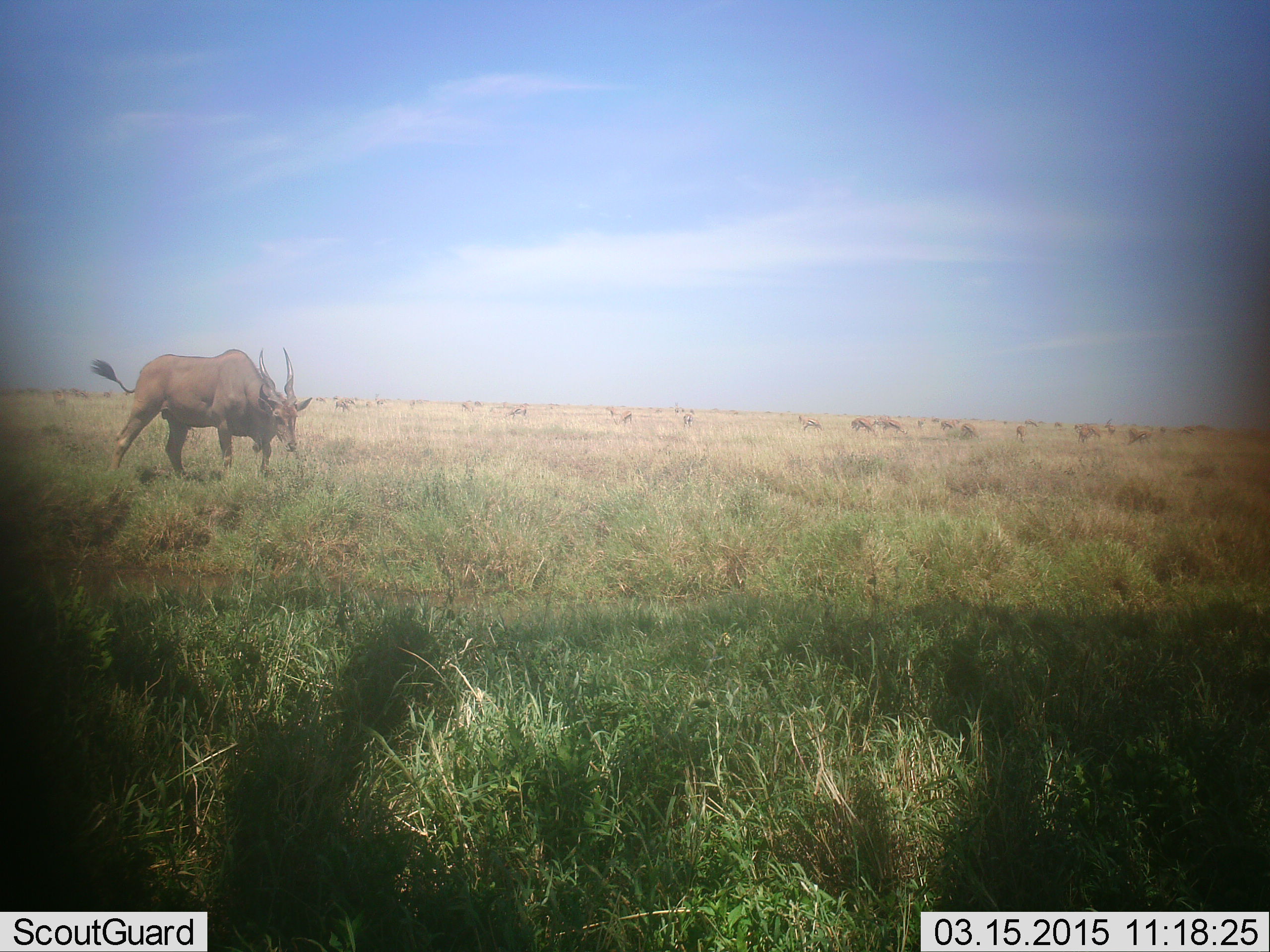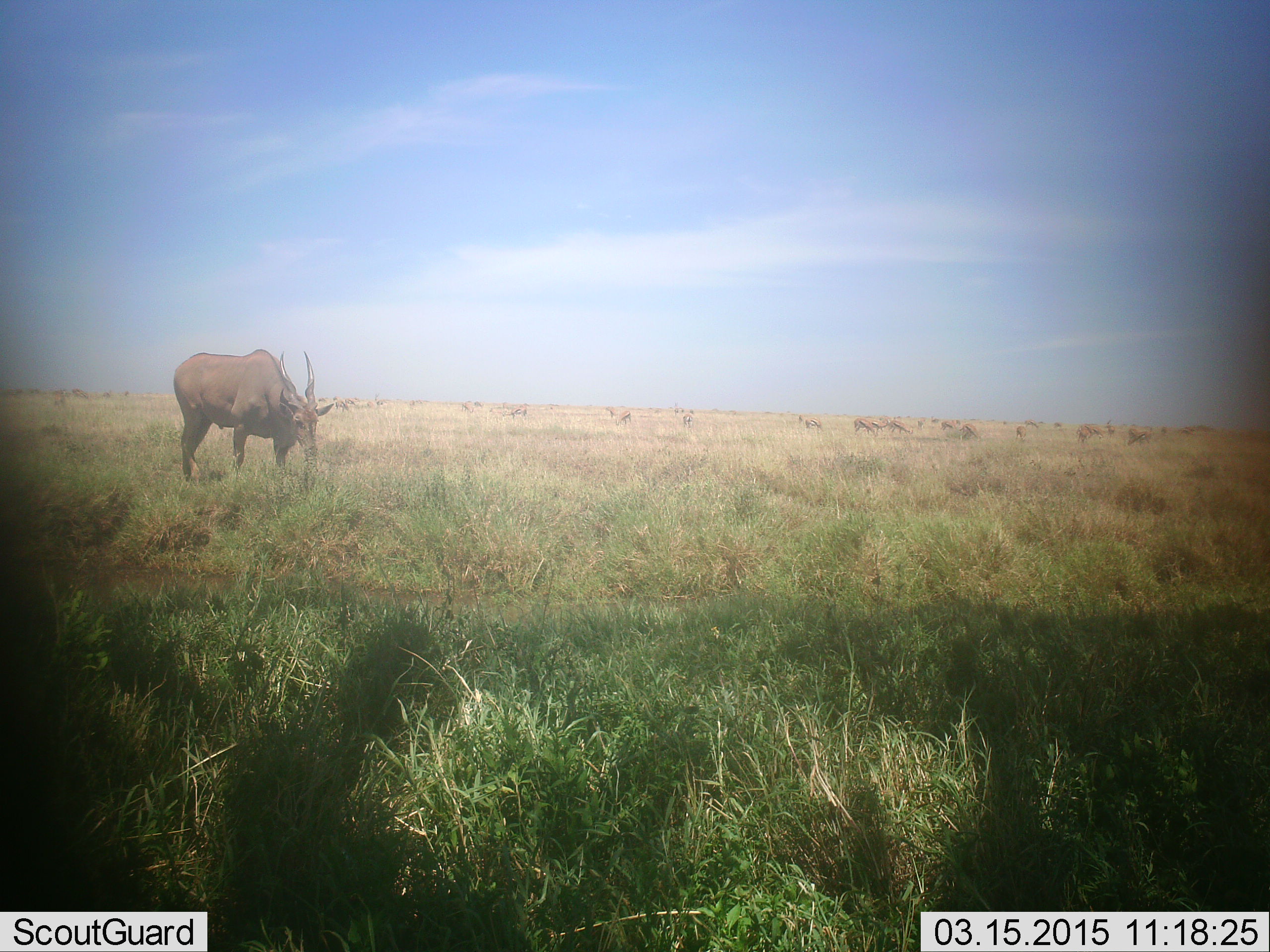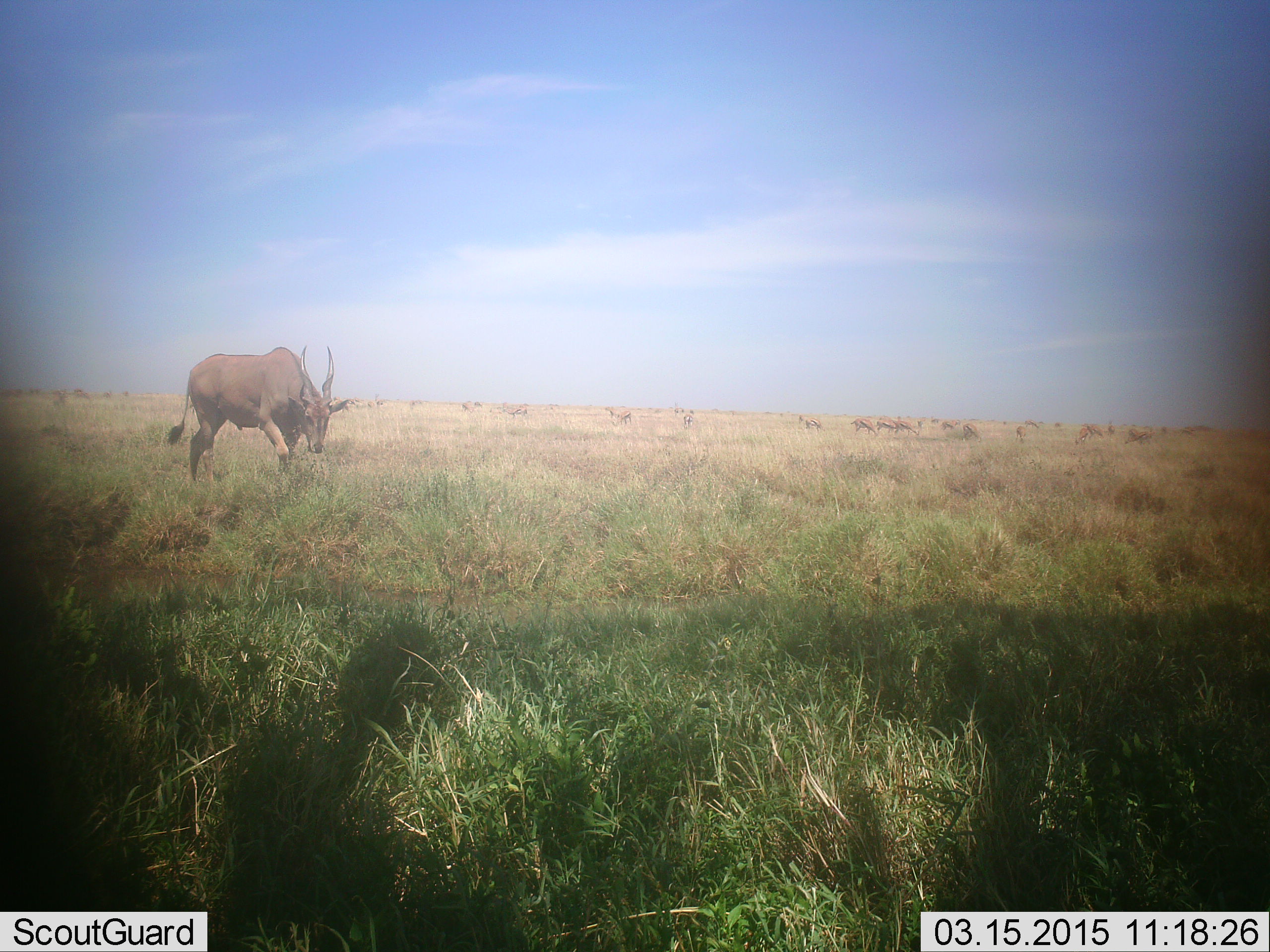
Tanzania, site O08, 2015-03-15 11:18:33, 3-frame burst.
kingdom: Animalia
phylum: Chordata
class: Mammalia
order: Artiodactyla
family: Bovidae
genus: Tragelaphus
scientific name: Tragelaphus oryx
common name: eland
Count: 1.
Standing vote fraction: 30%.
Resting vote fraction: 0%.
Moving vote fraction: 40%.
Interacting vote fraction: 0%.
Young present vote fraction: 0%.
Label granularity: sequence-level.